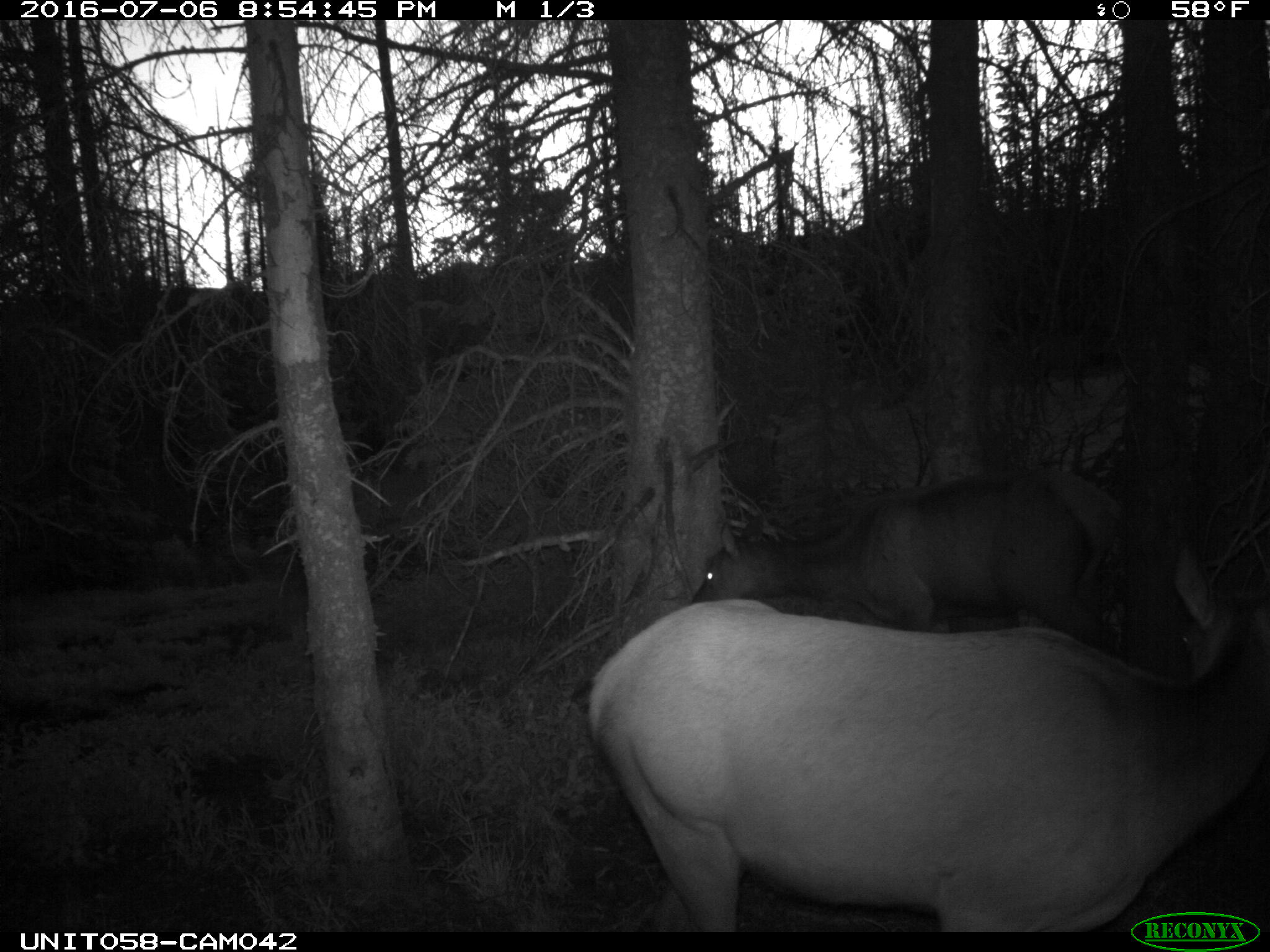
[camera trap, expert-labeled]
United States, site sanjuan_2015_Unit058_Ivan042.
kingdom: Animalia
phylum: Chordata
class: Mammalia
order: Artiodactyla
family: Cervidae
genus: Cervus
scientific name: Cervus elaphus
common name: red deer